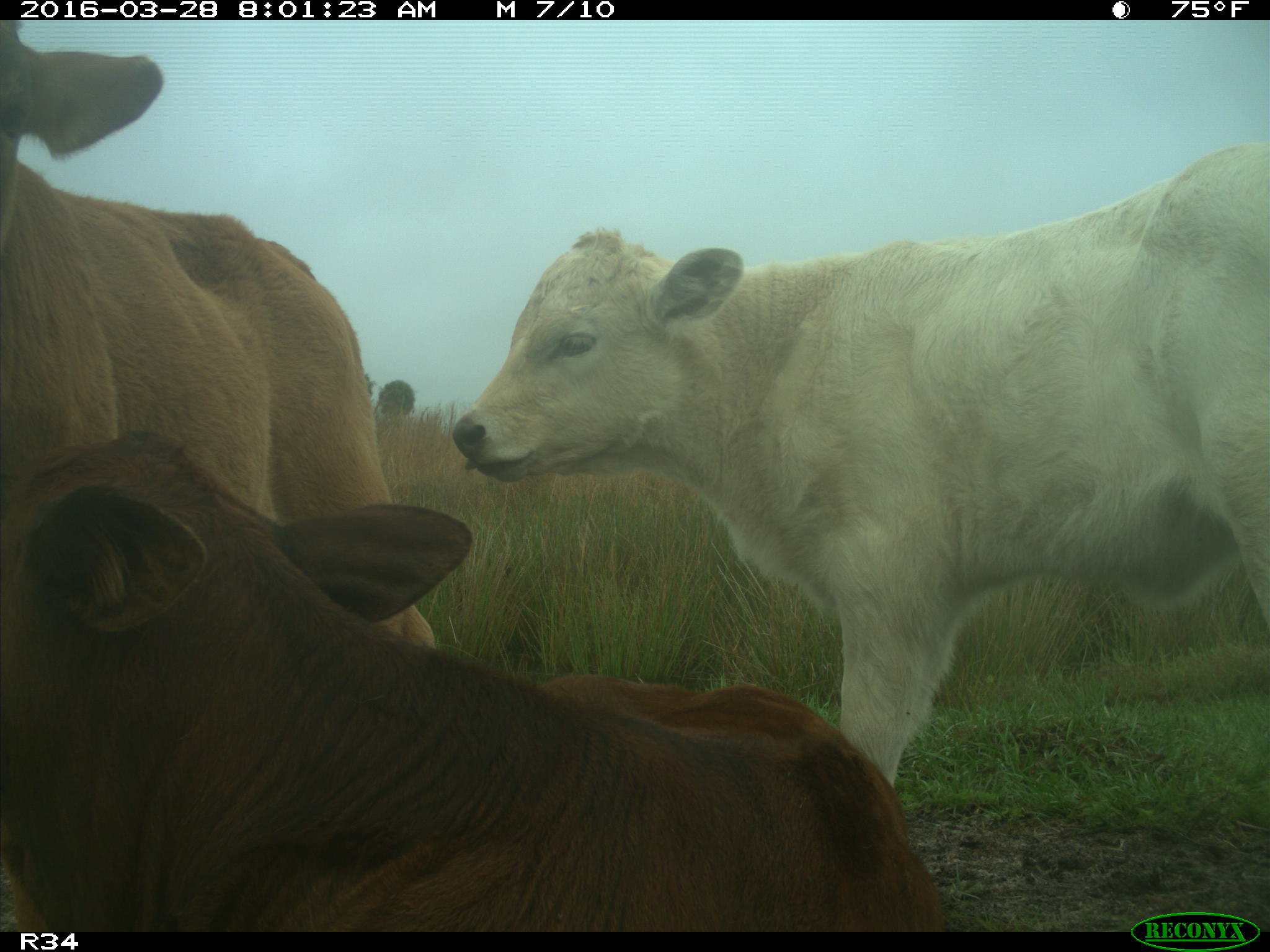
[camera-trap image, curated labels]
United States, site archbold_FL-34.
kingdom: Animalia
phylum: Chordata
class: Mammalia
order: Artiodactyla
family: Bovidae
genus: Bos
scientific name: Bos taurus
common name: domestic cow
Bos taurus (domestic cow).